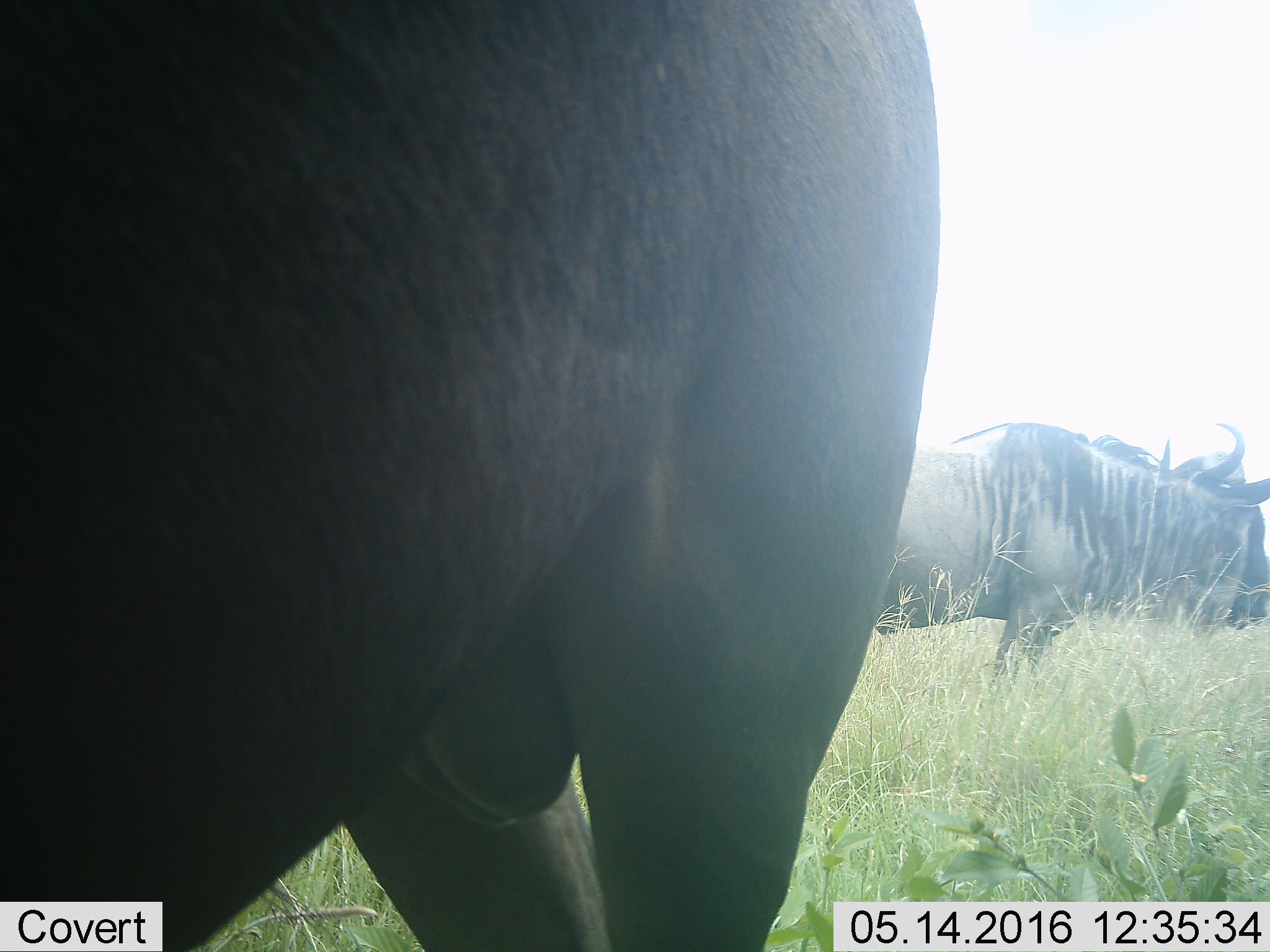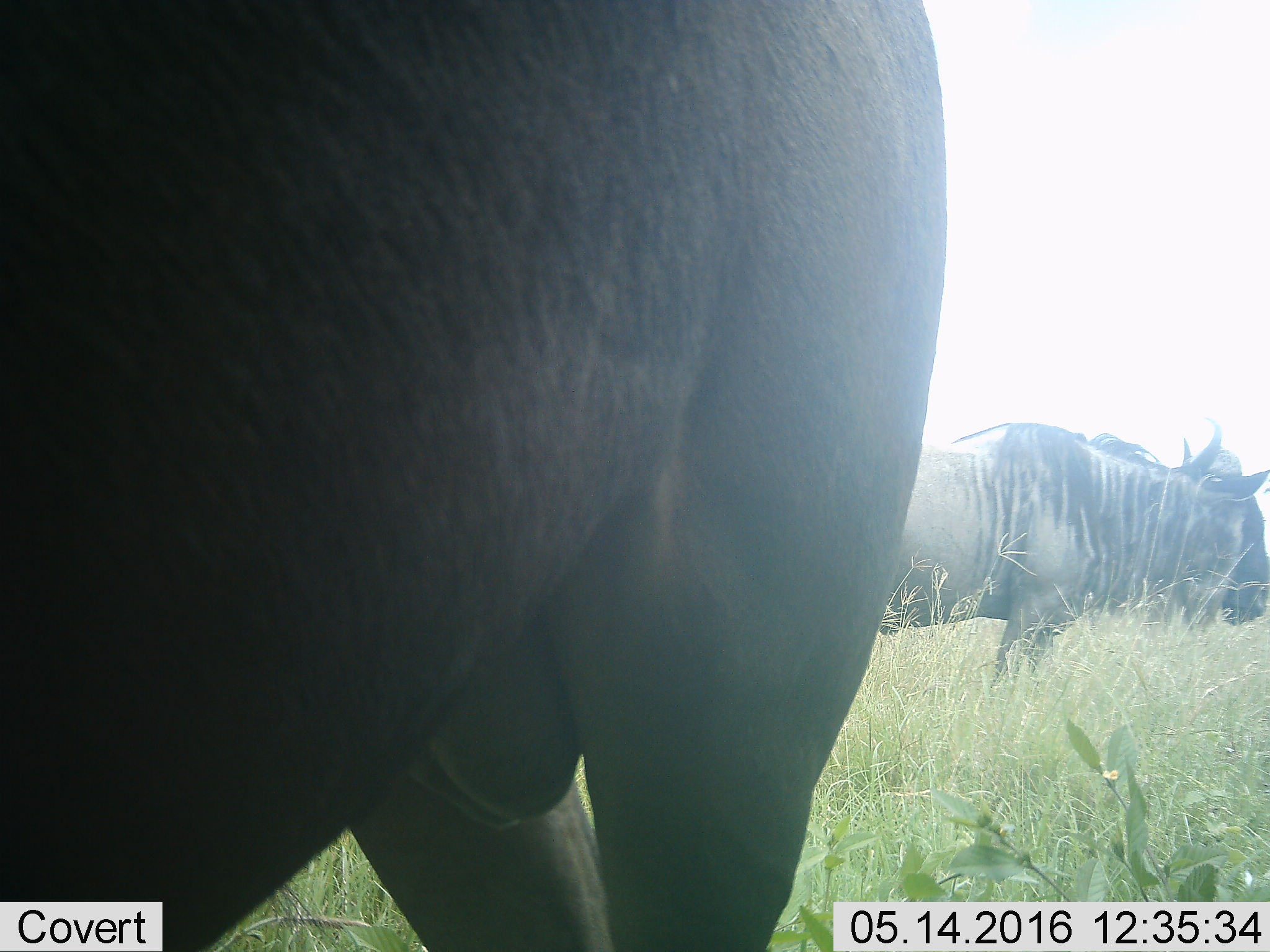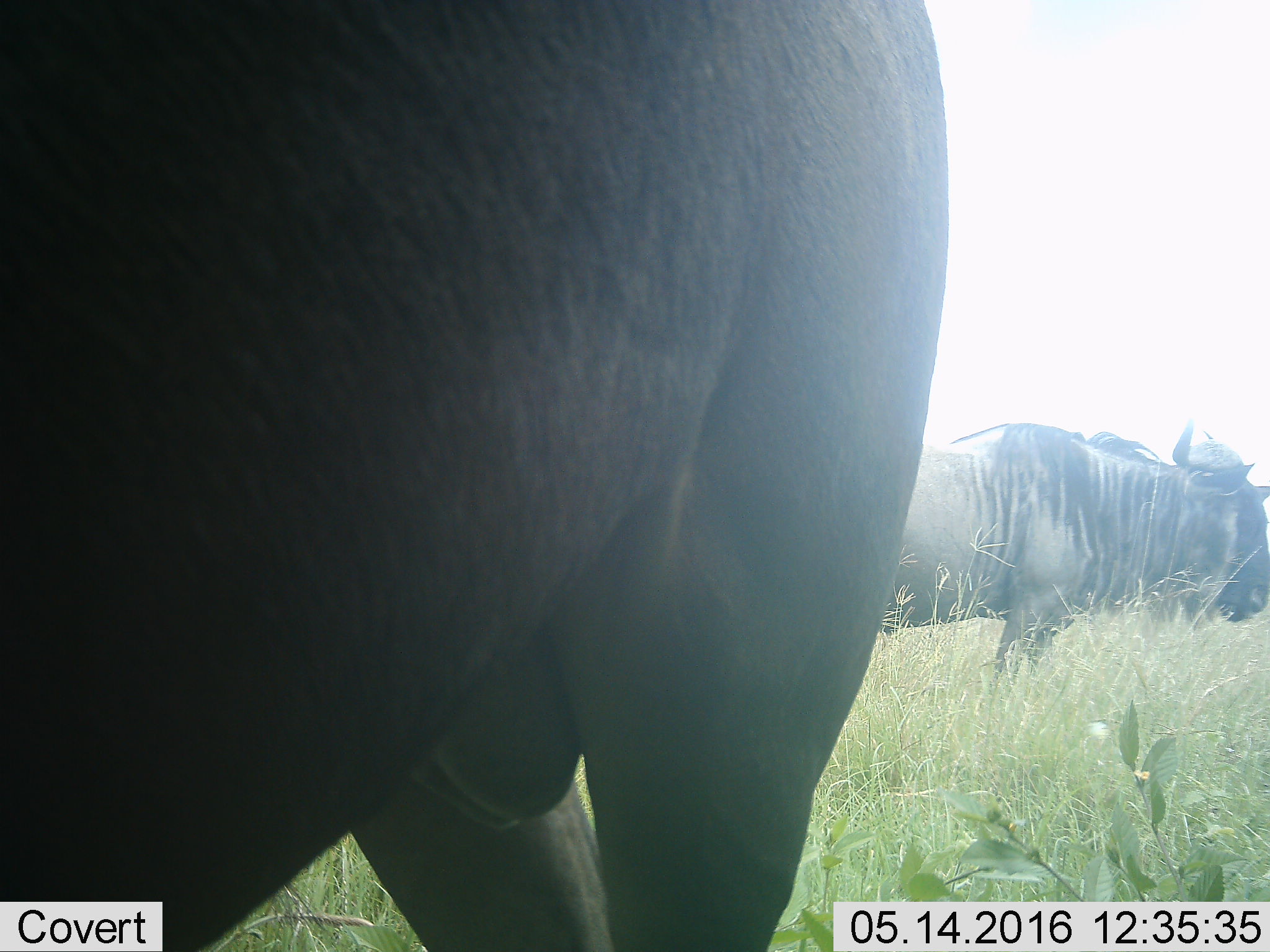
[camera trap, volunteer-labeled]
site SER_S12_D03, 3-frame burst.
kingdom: Animalia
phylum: Chordata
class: Mammalia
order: Artiodactyla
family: Bovidae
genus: Connochaetes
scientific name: Connochaetes taurinus taurinus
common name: blue wildebeest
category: wildebeestblue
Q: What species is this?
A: Wildebeestblue (blue wildebeest) (Connochaetes taurinus taurinus).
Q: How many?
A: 2.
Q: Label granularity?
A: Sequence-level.